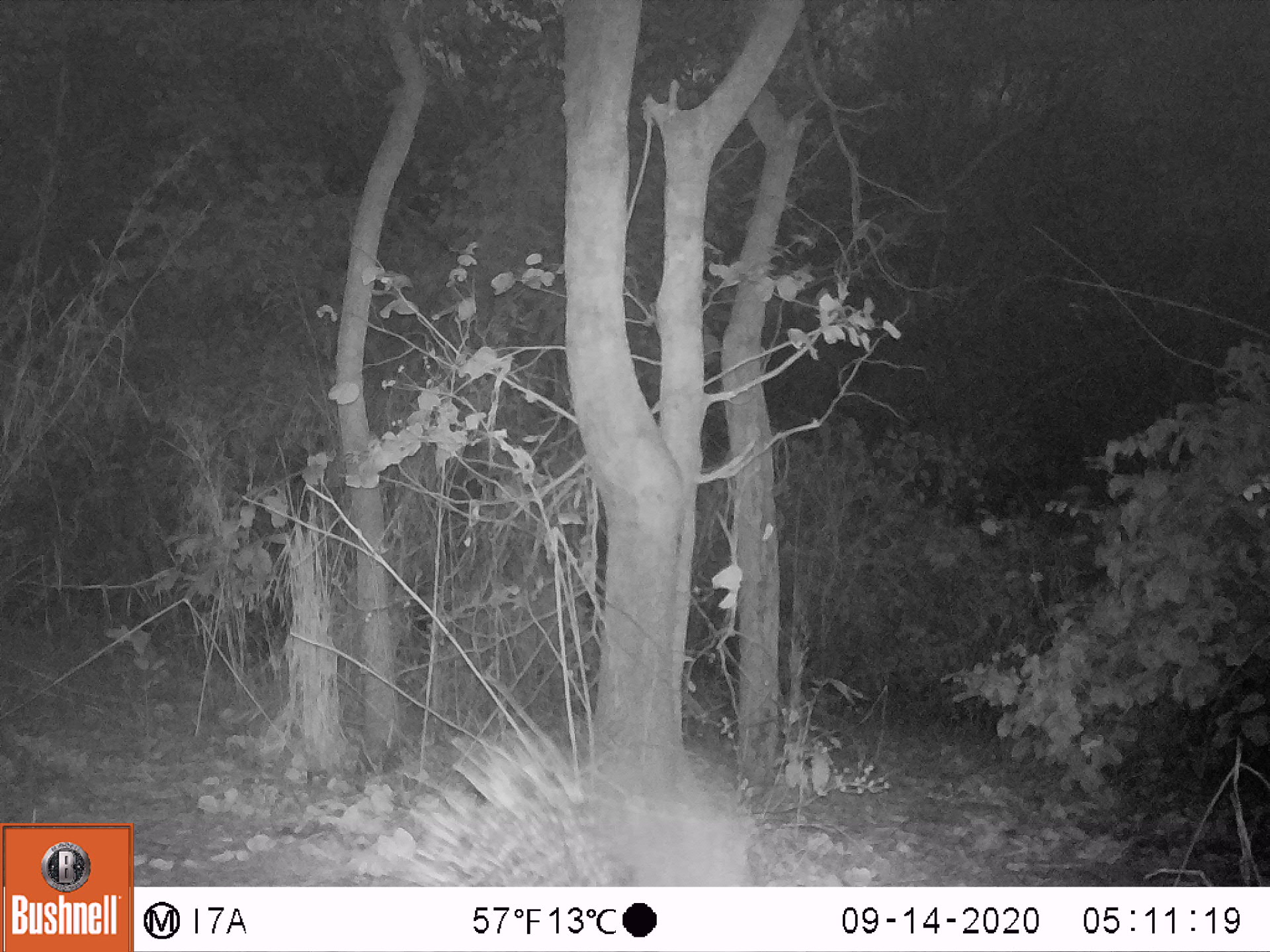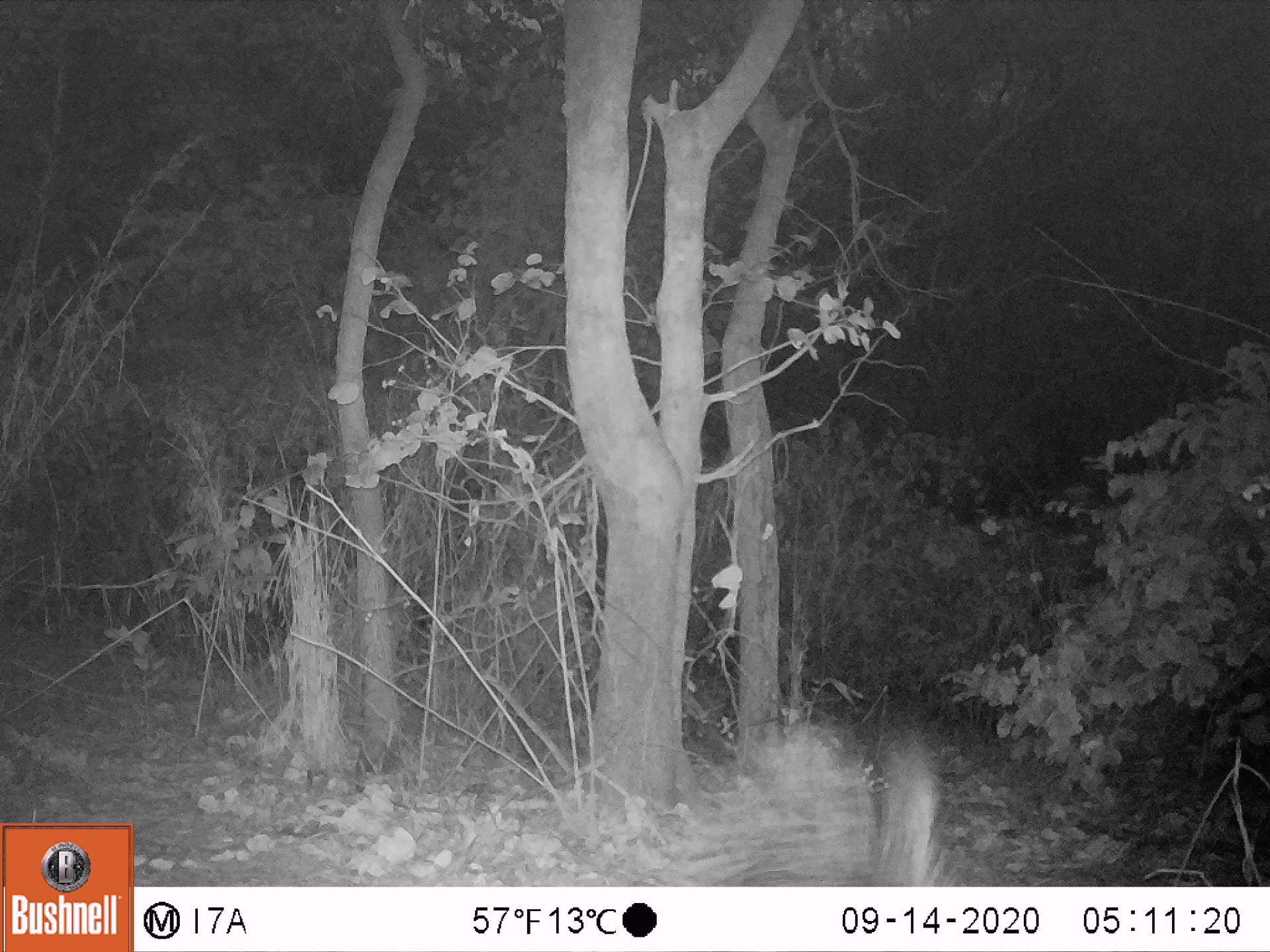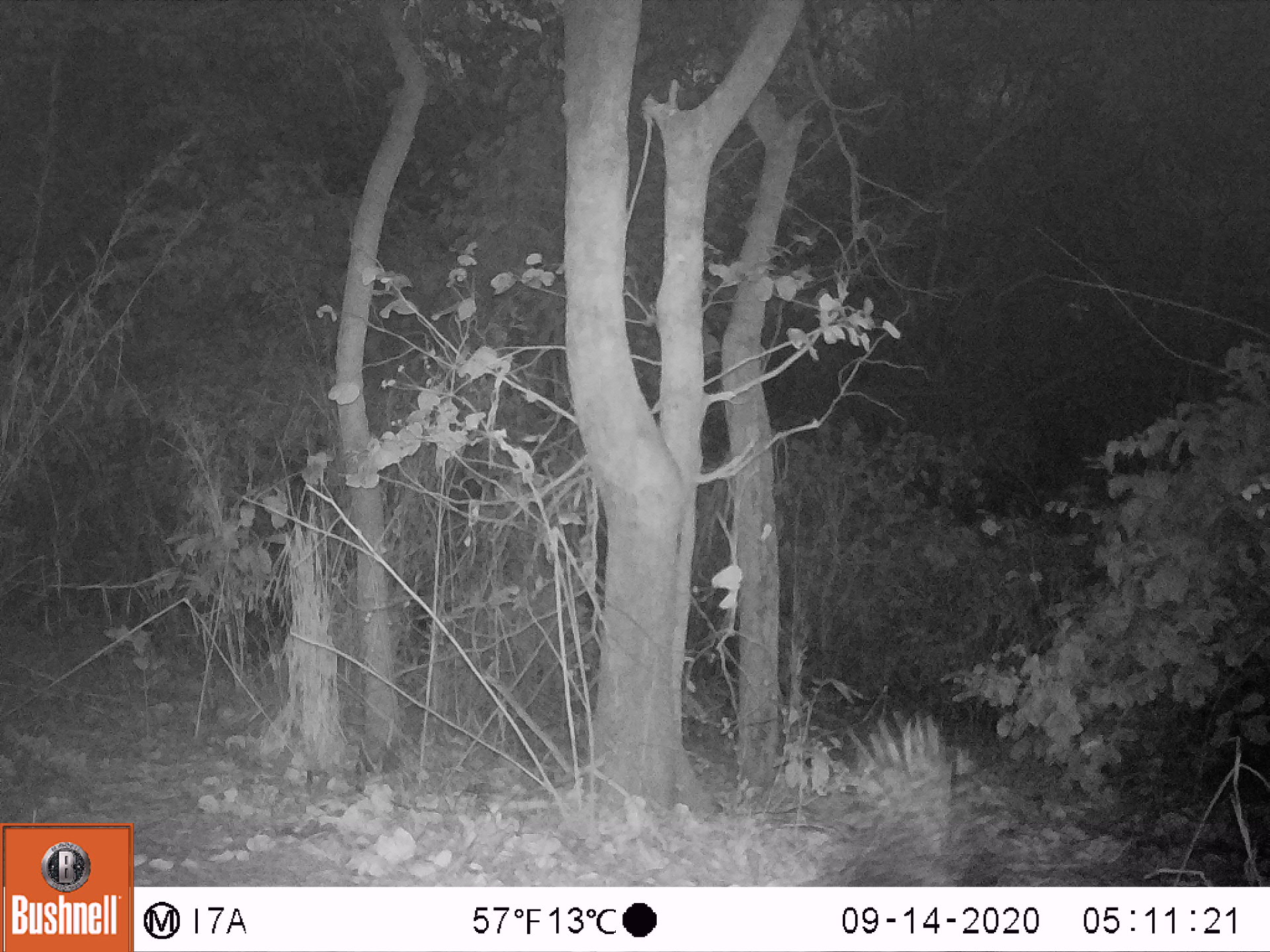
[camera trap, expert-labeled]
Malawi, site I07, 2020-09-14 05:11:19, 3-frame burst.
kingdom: Animalia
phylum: Chordata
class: Mammalia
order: Rodentia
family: Hystricidae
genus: Hystrix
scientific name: Hystrix africaeaustralis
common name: cape porcupine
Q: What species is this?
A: Cape porcupine (Hystrix africaeaustralis).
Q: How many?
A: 1.